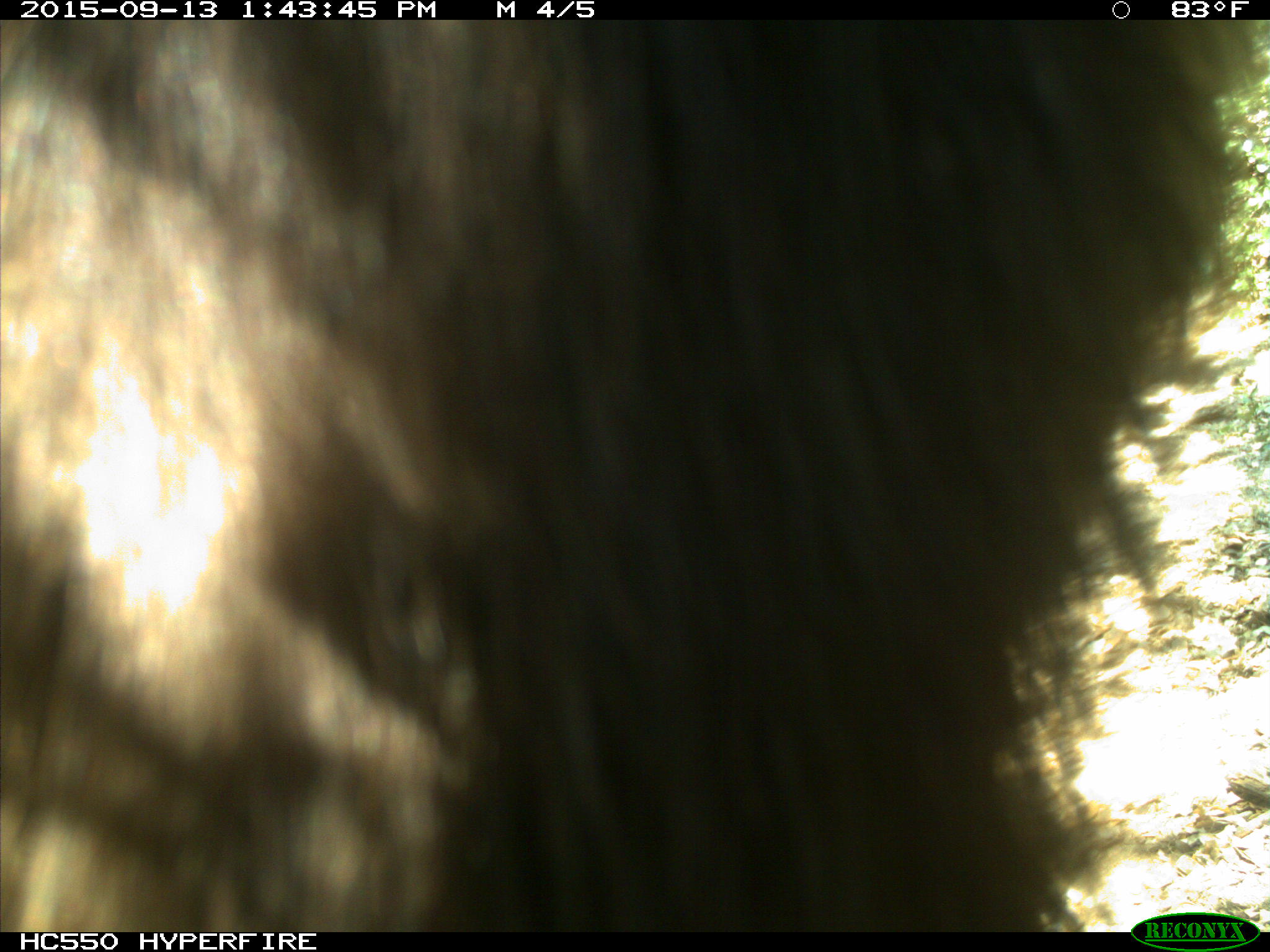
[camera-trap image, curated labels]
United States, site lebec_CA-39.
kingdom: Animalia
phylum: Chordata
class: Mammalia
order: Carnivora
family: Ursidae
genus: Ursus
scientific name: Ursus americanus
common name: american black bear